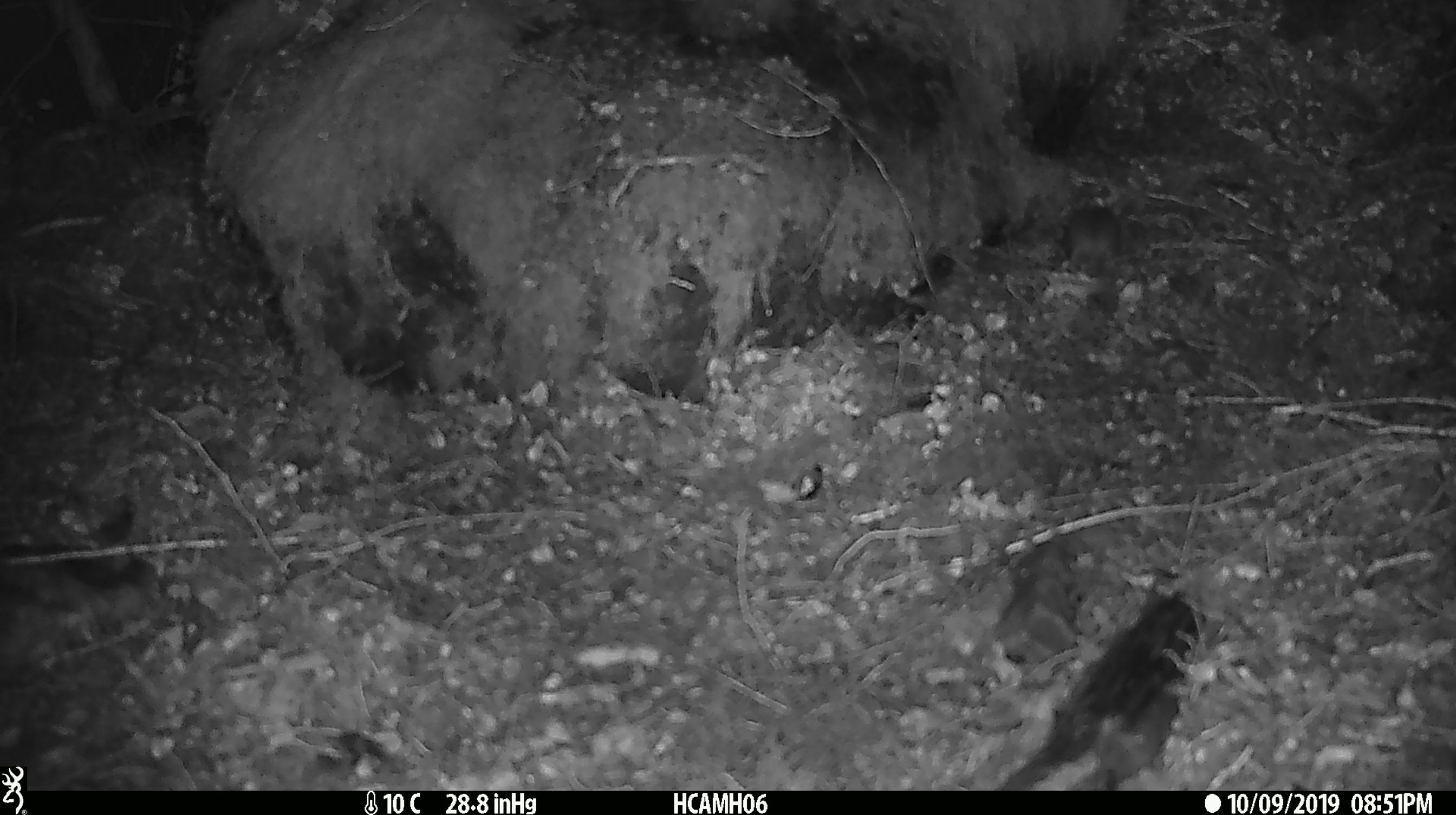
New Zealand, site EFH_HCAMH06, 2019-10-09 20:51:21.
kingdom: Animalia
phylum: Chordata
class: Mammalia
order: Rodentia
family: Muridae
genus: Mus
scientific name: Mus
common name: mouse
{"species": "mouse (Mus)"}